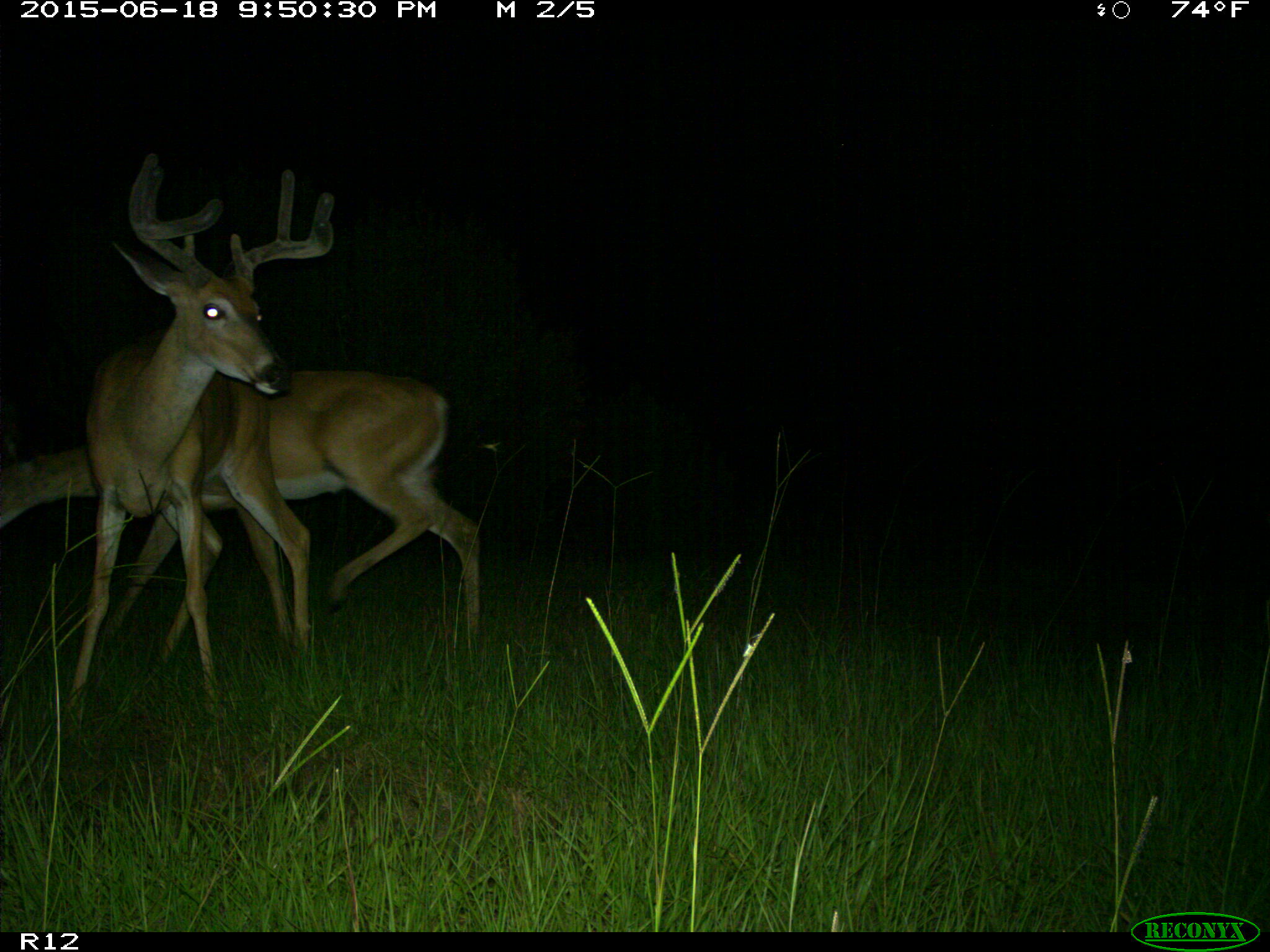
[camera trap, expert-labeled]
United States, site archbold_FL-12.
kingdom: Animalia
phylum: Chordata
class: Mammalia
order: Artiodactyla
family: Cervidae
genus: Odocoileus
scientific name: Odocoileus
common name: deer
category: unidentified deer